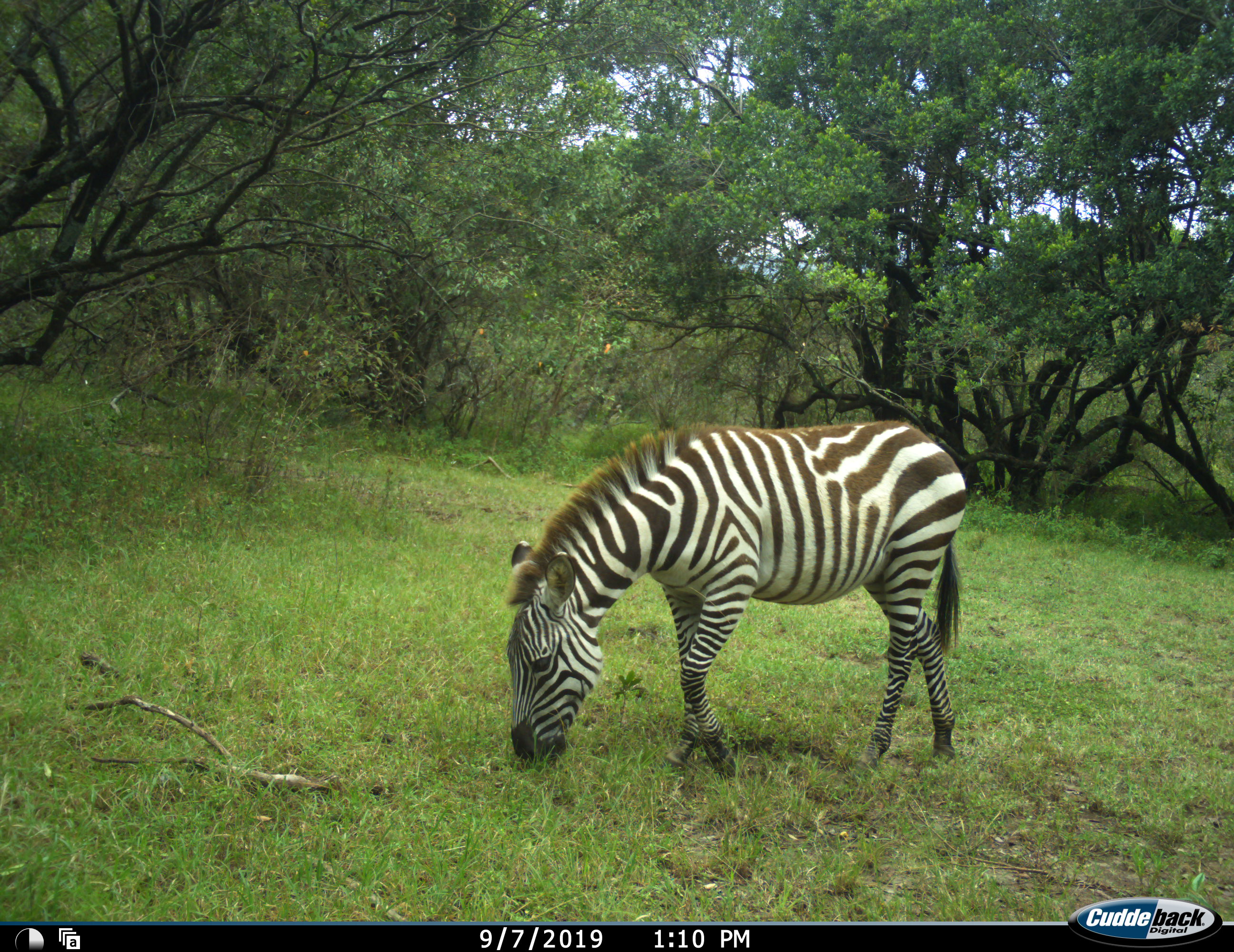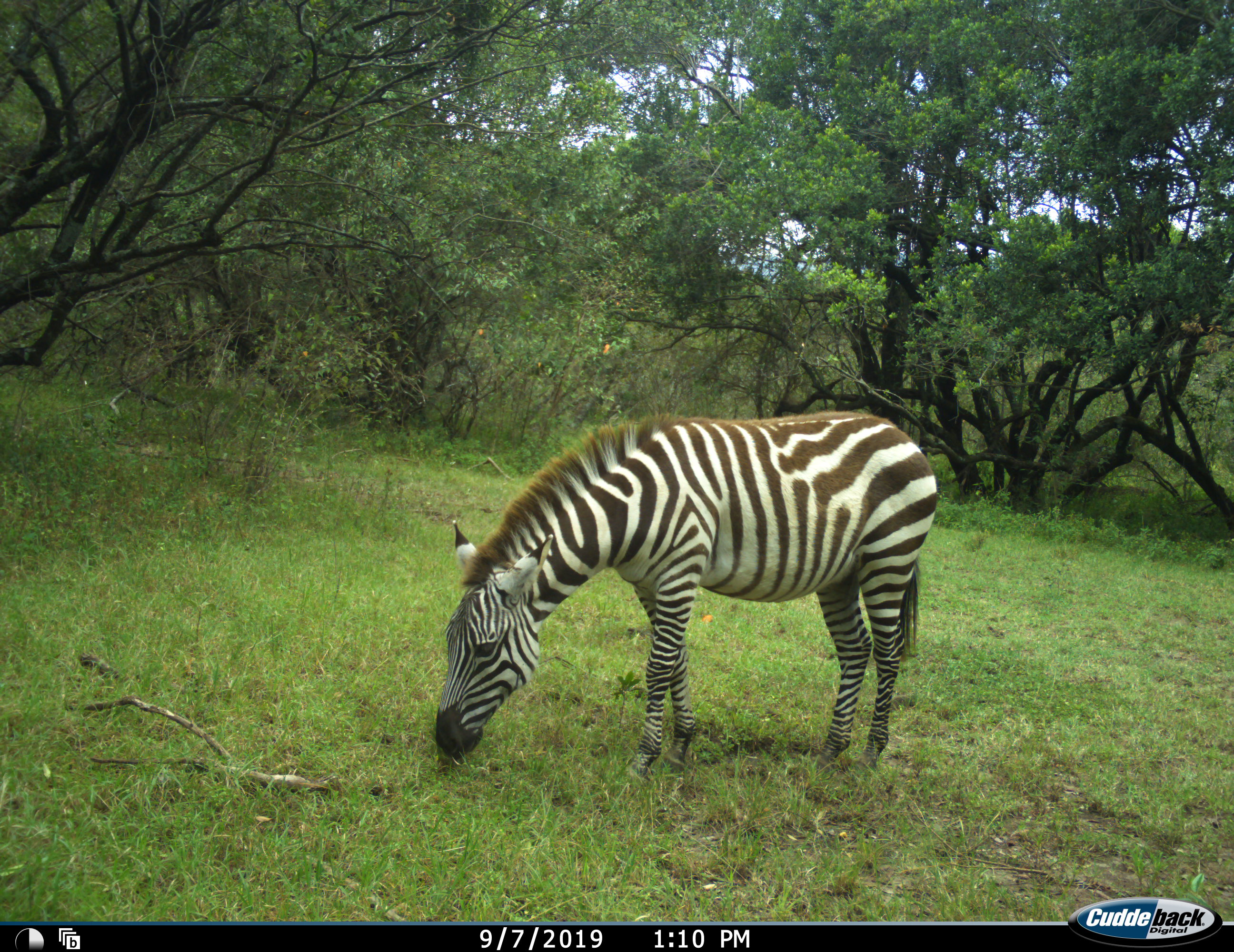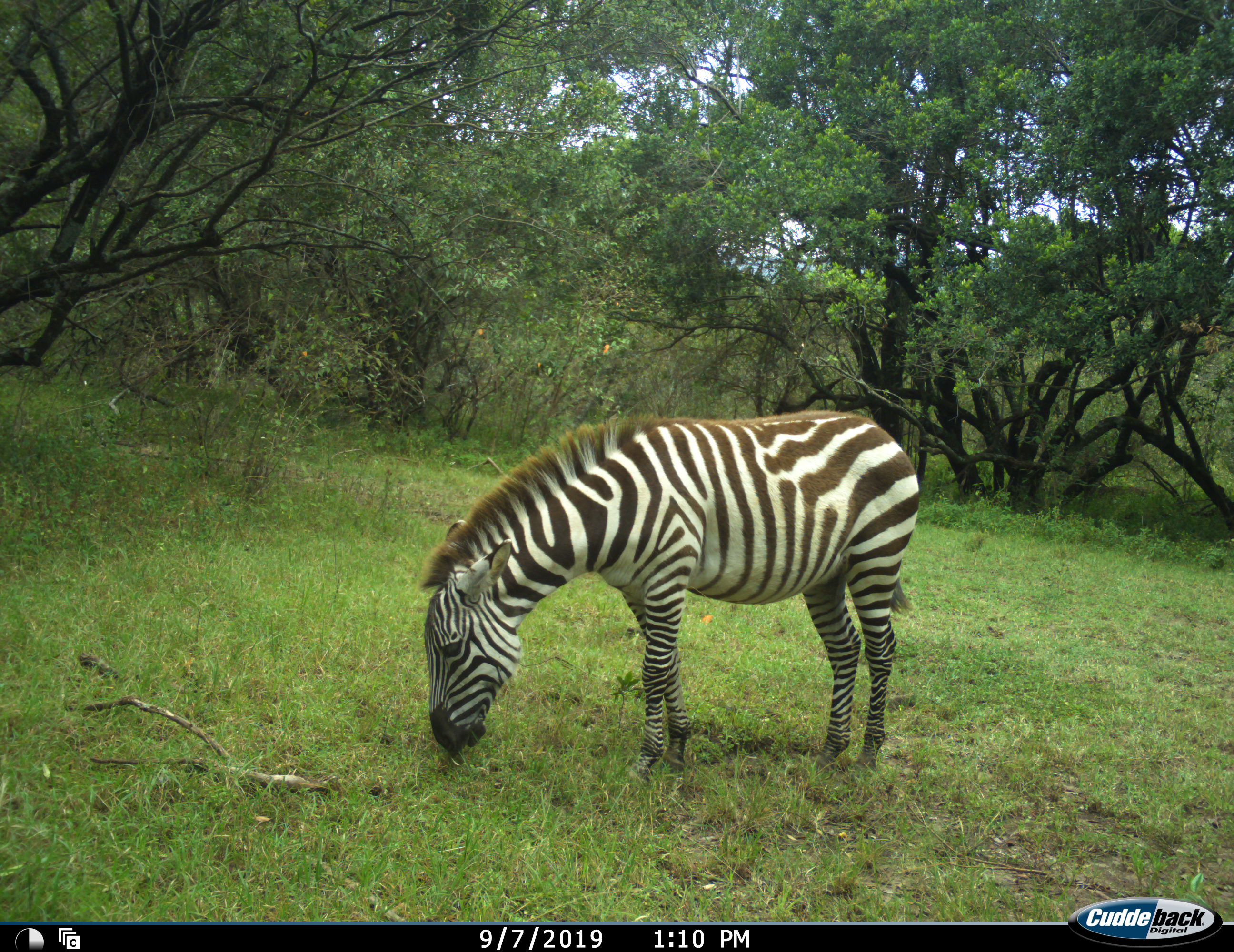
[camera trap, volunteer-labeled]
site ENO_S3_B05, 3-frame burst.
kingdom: Animalia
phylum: Chordata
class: Mammalia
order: Perissodactyla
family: Equidae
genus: Equus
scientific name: Equus quagga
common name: plains zebra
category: zebraplains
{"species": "zebraplains (plains zebra) (Equus quagga)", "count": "1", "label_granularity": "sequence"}